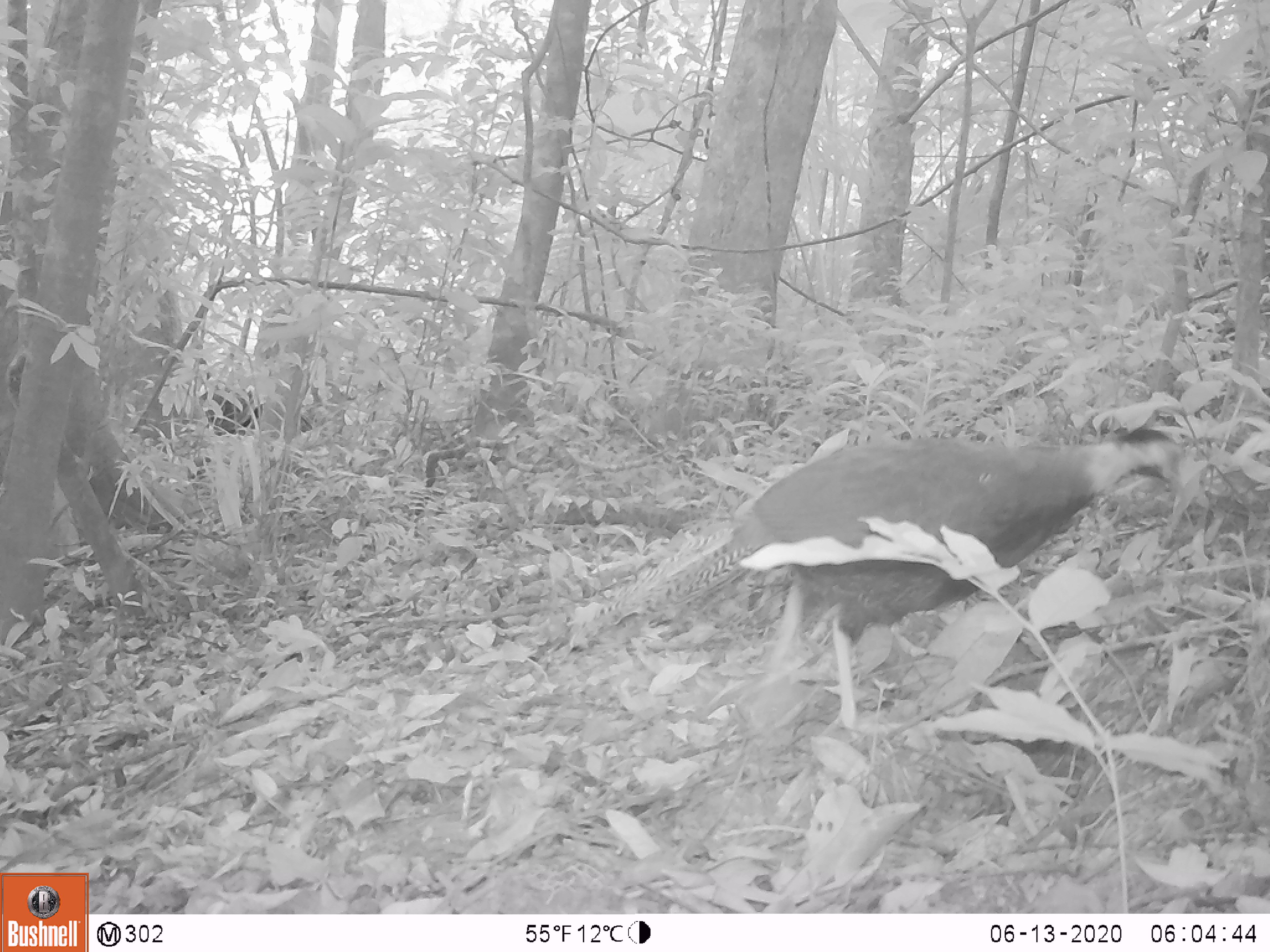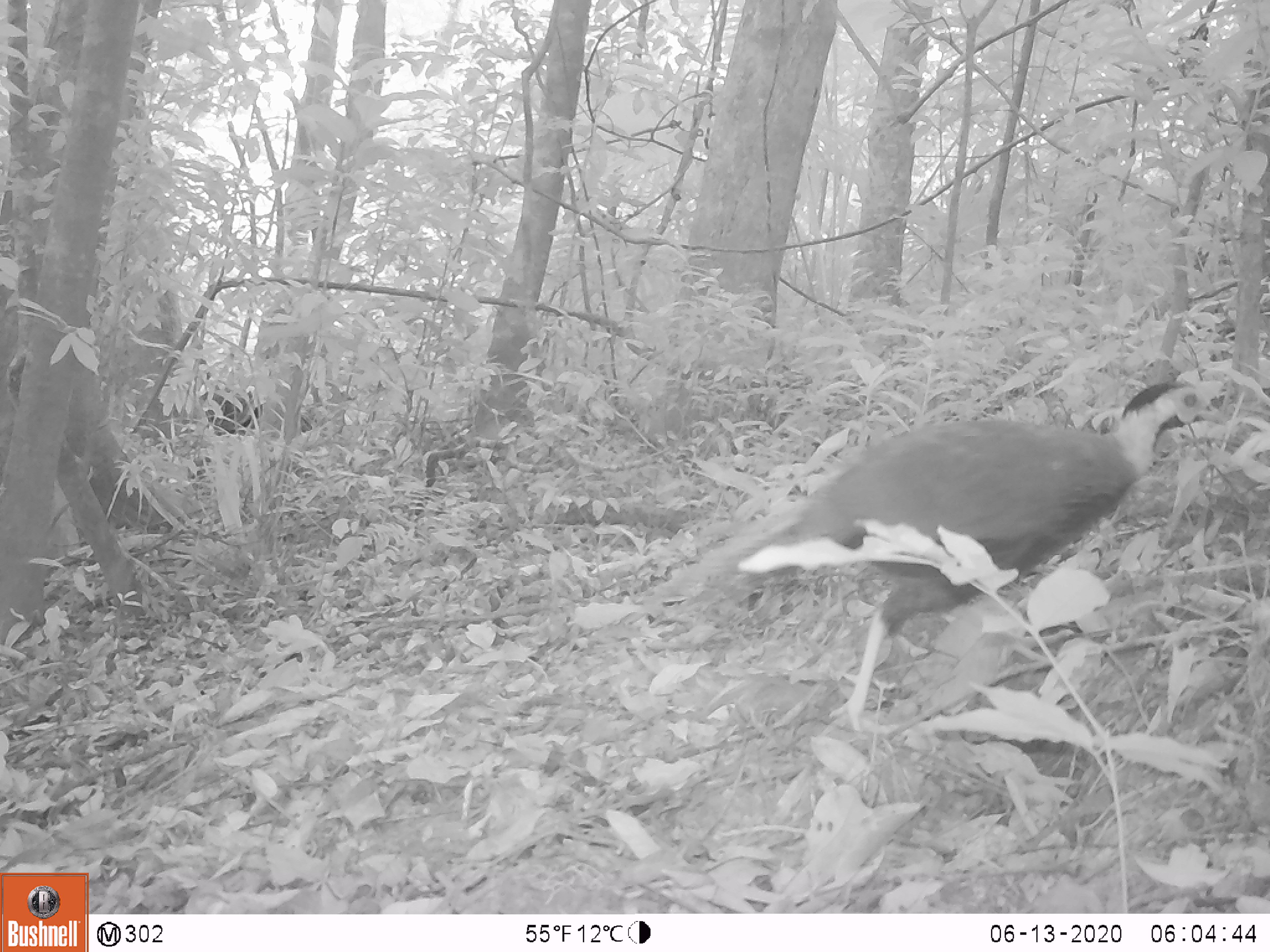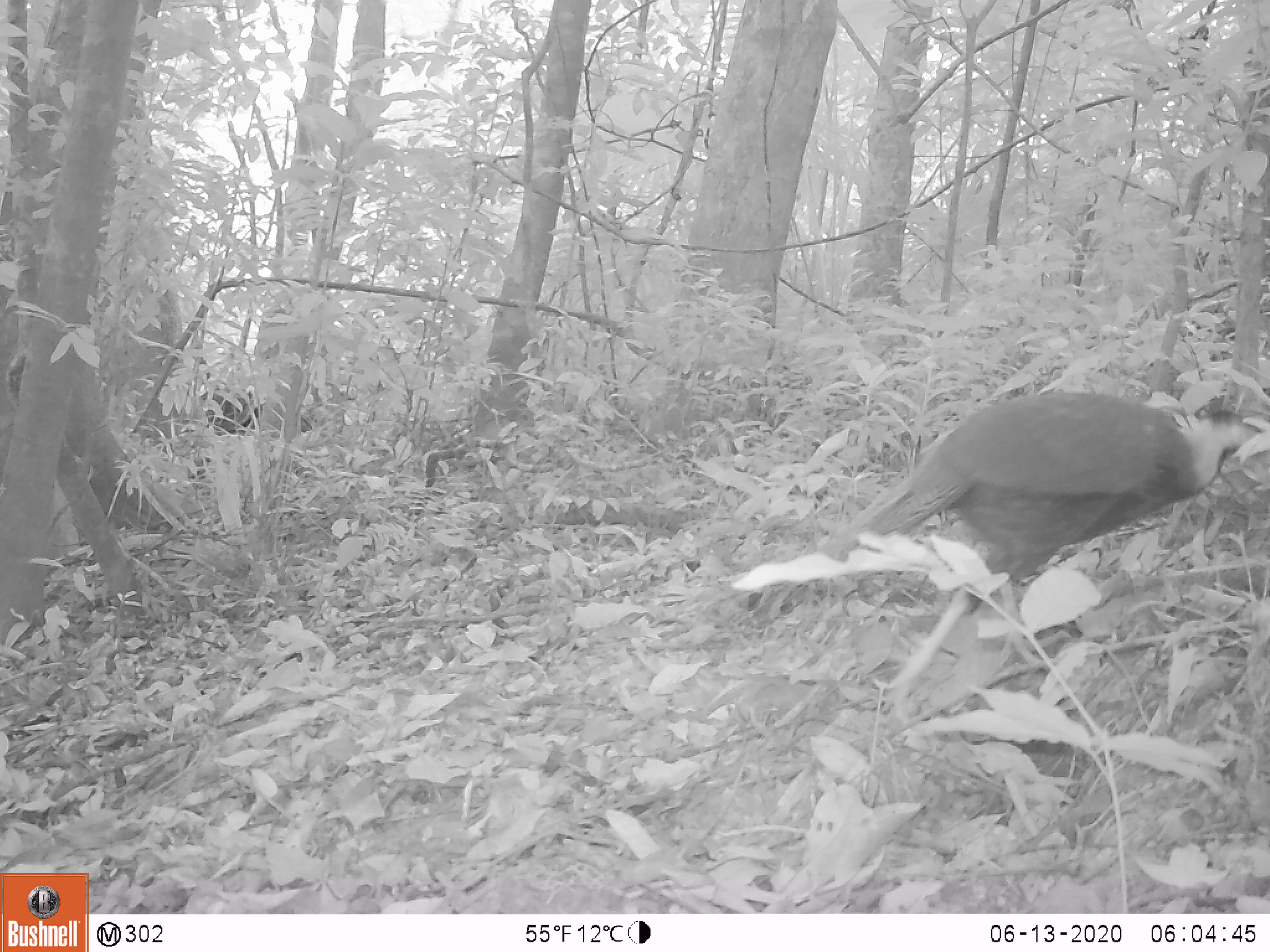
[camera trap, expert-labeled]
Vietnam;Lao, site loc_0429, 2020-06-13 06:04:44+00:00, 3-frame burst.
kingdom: Animalia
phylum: Chordata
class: Aves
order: Galliformes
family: Phasianidae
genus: Lophura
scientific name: Lophura nycthemera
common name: silver pheasant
Silver pheasant (Lophura nycthemera). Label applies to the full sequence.